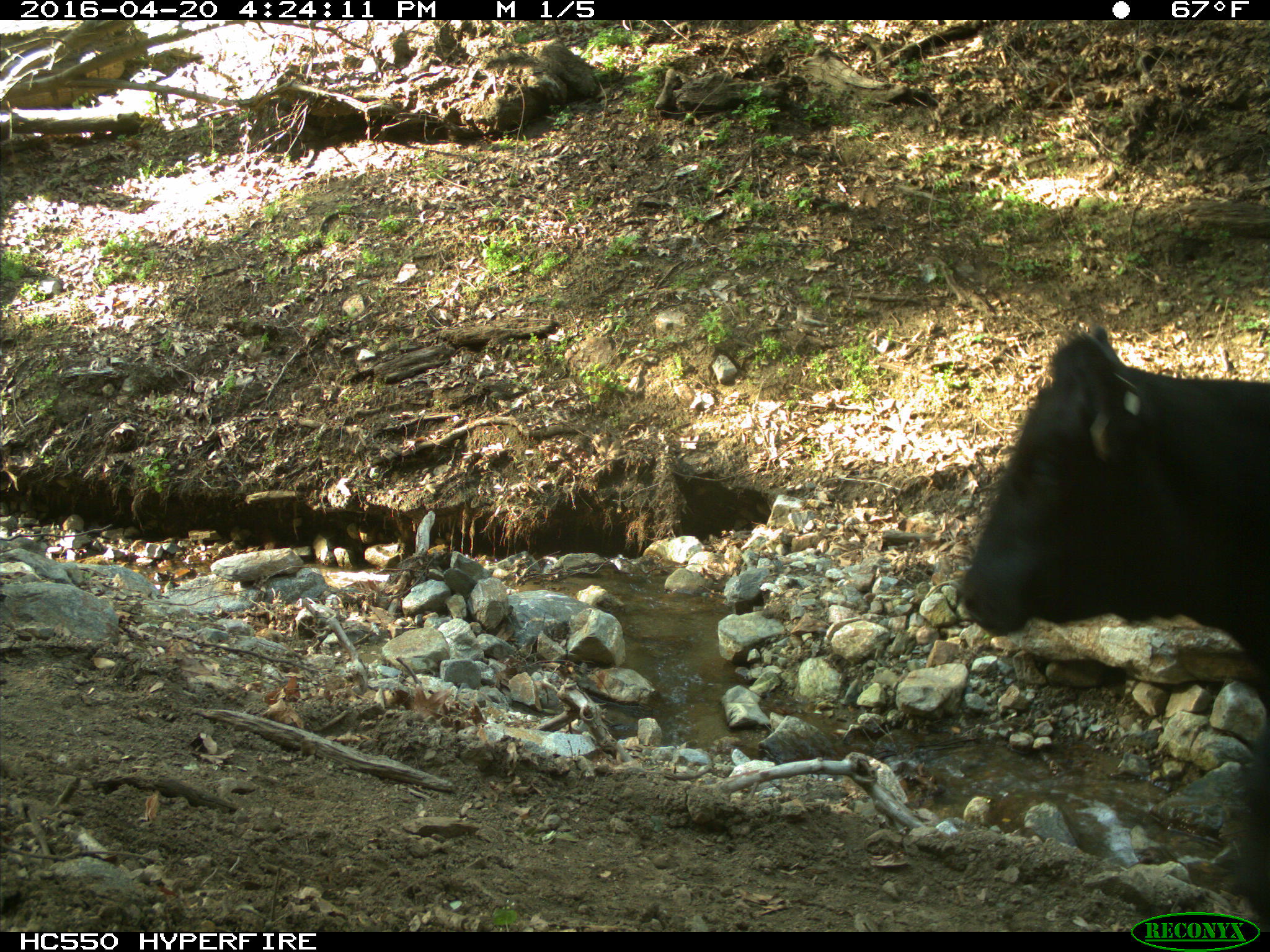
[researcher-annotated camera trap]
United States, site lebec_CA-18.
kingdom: Animalia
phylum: Chordata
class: Mammalia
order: Artiodactyla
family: Bovidae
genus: Bos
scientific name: Bos taurus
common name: domestic cow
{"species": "Bos taurus (domestic cow)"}